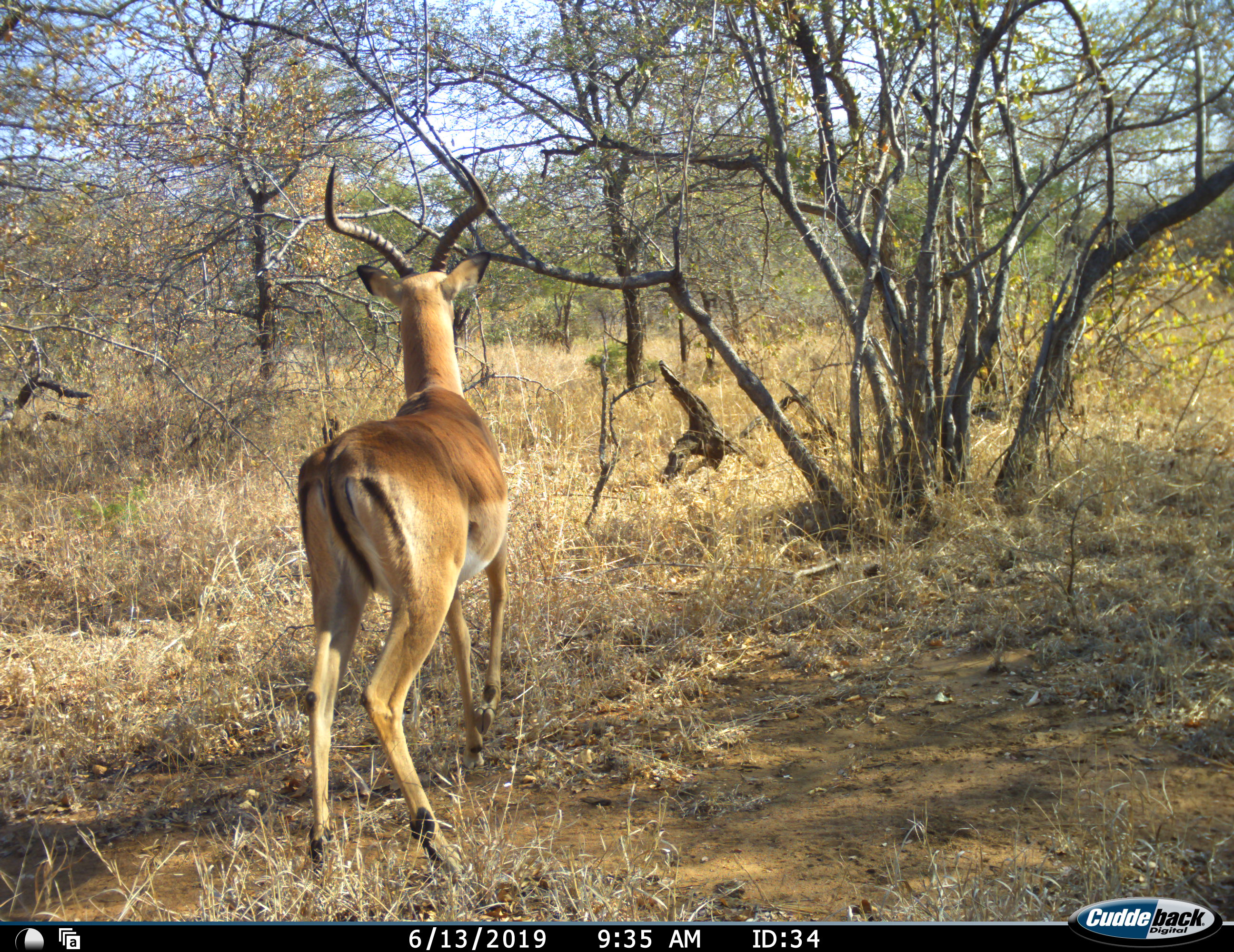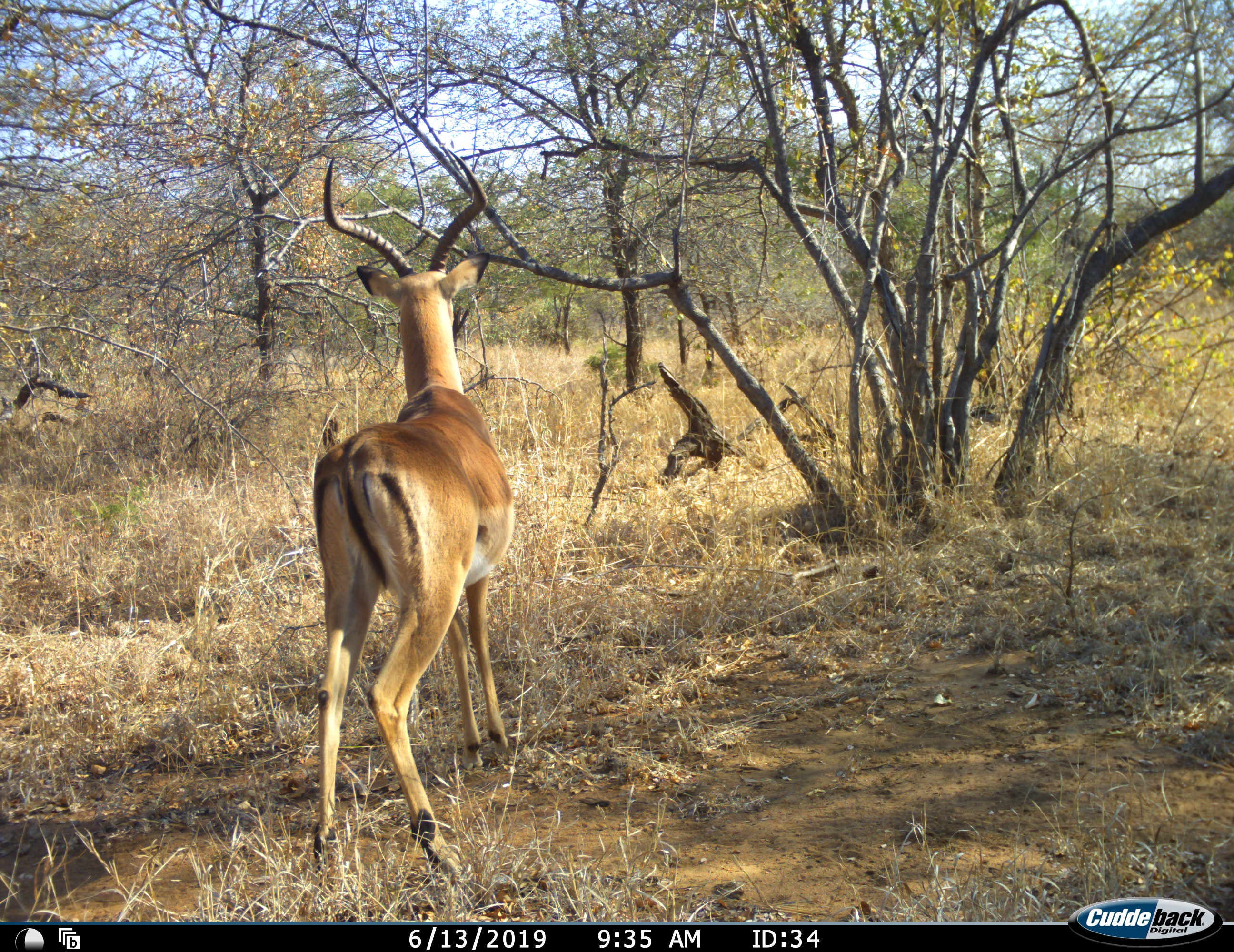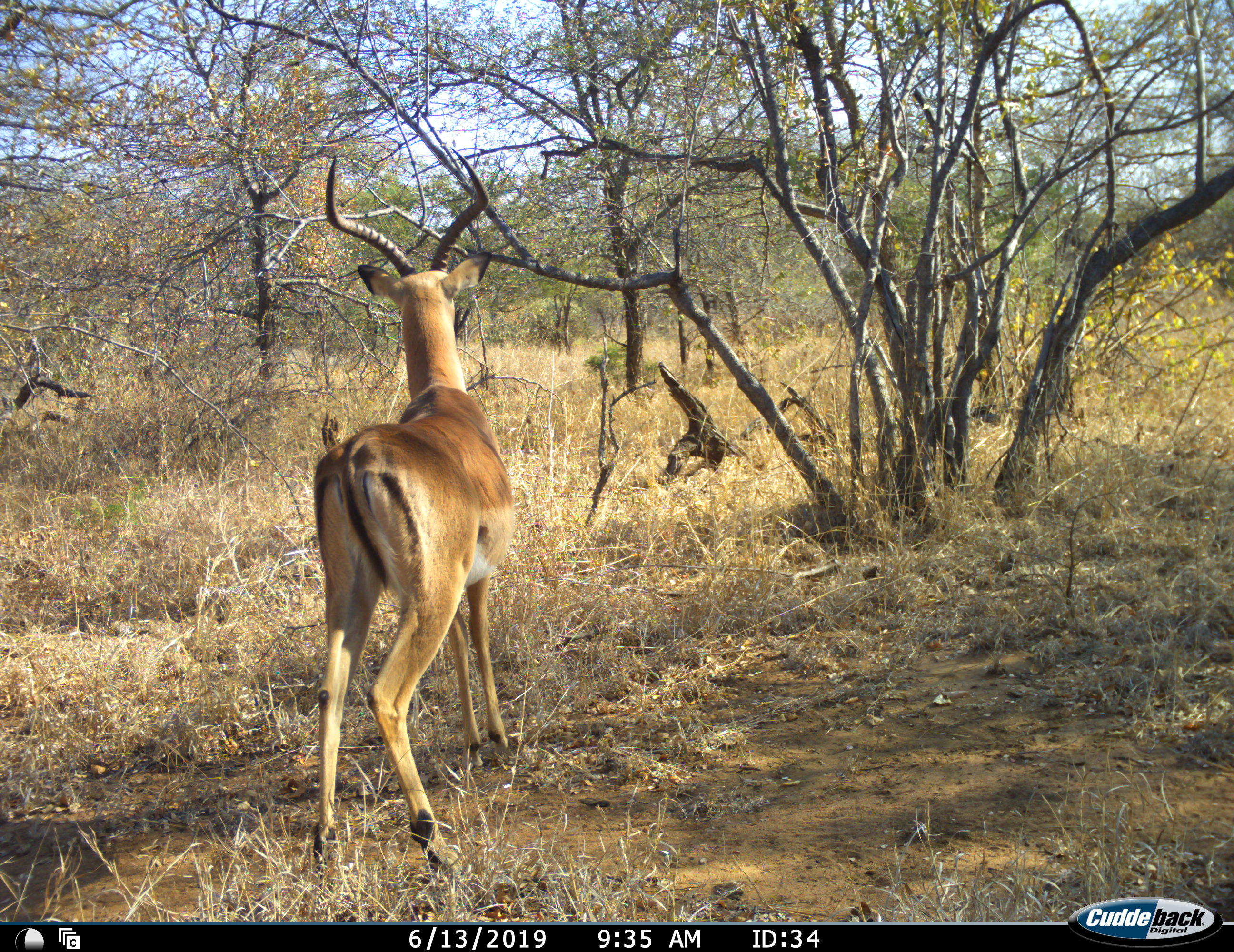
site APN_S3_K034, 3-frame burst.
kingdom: Animalia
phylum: Chordata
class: Mammalia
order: Artiodactyla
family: Bovidae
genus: Aepyceros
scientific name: Aepyceros melampus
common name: impala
Impala (Aepyceros melampus), count 1. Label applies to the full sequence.